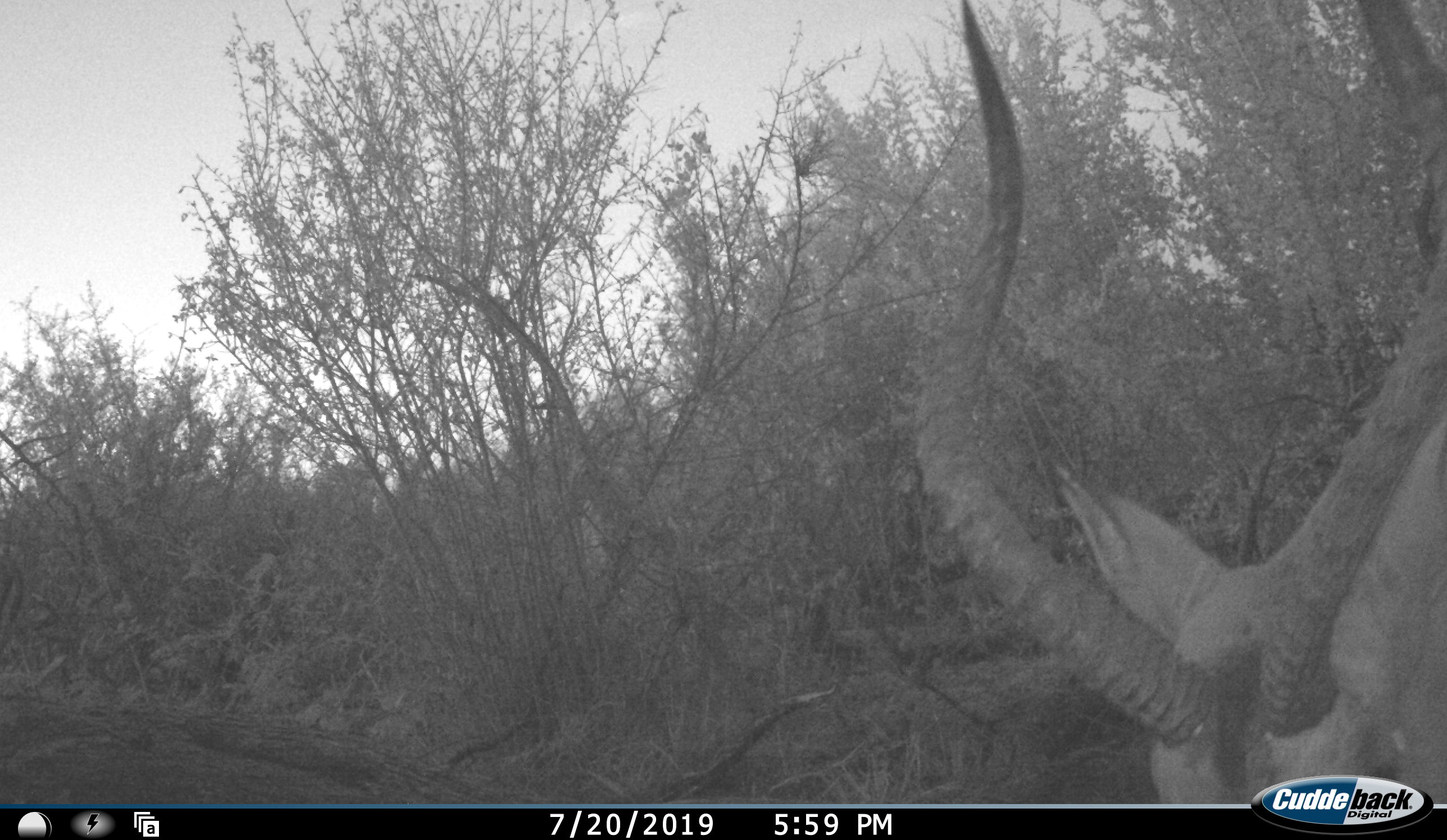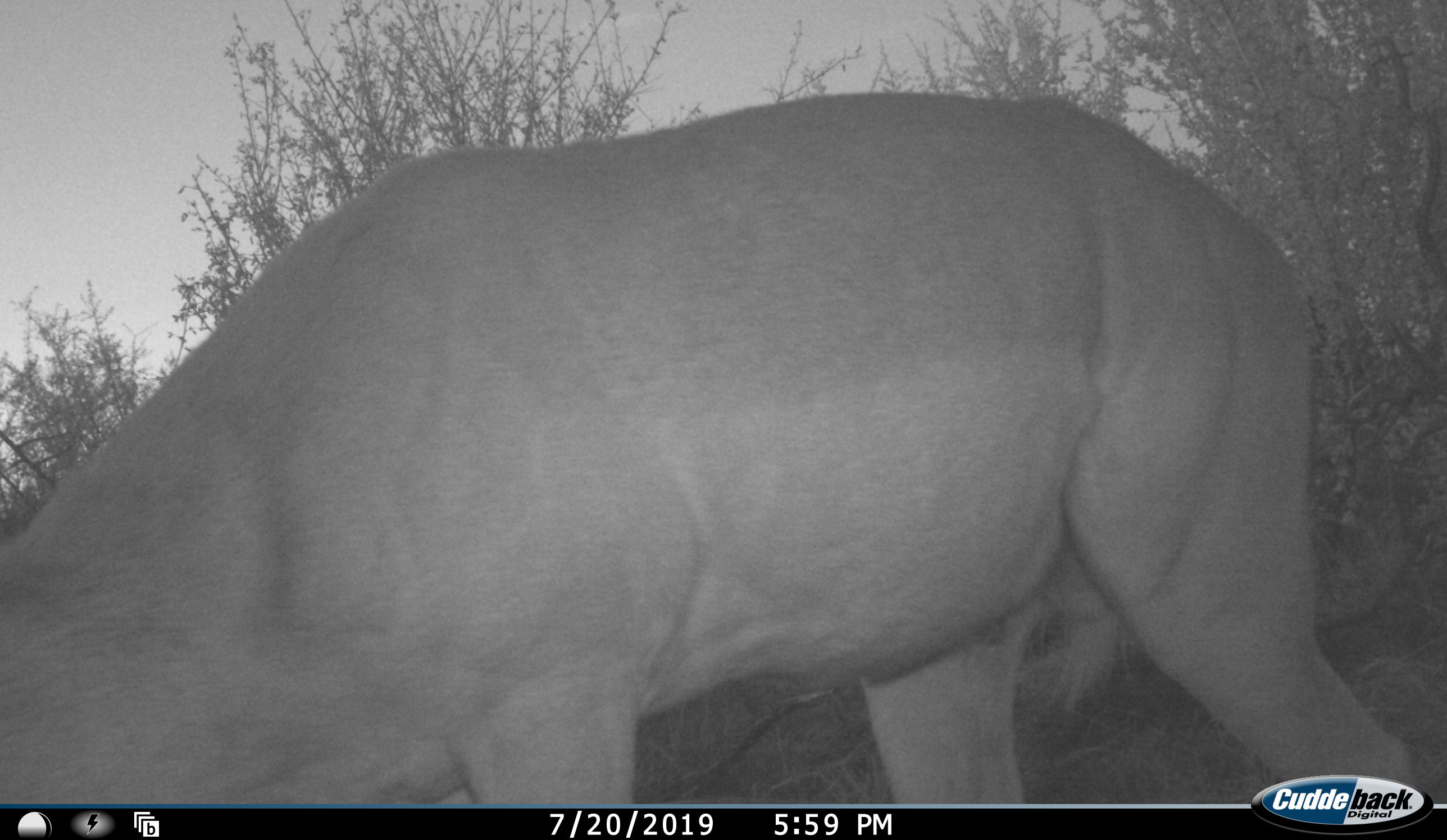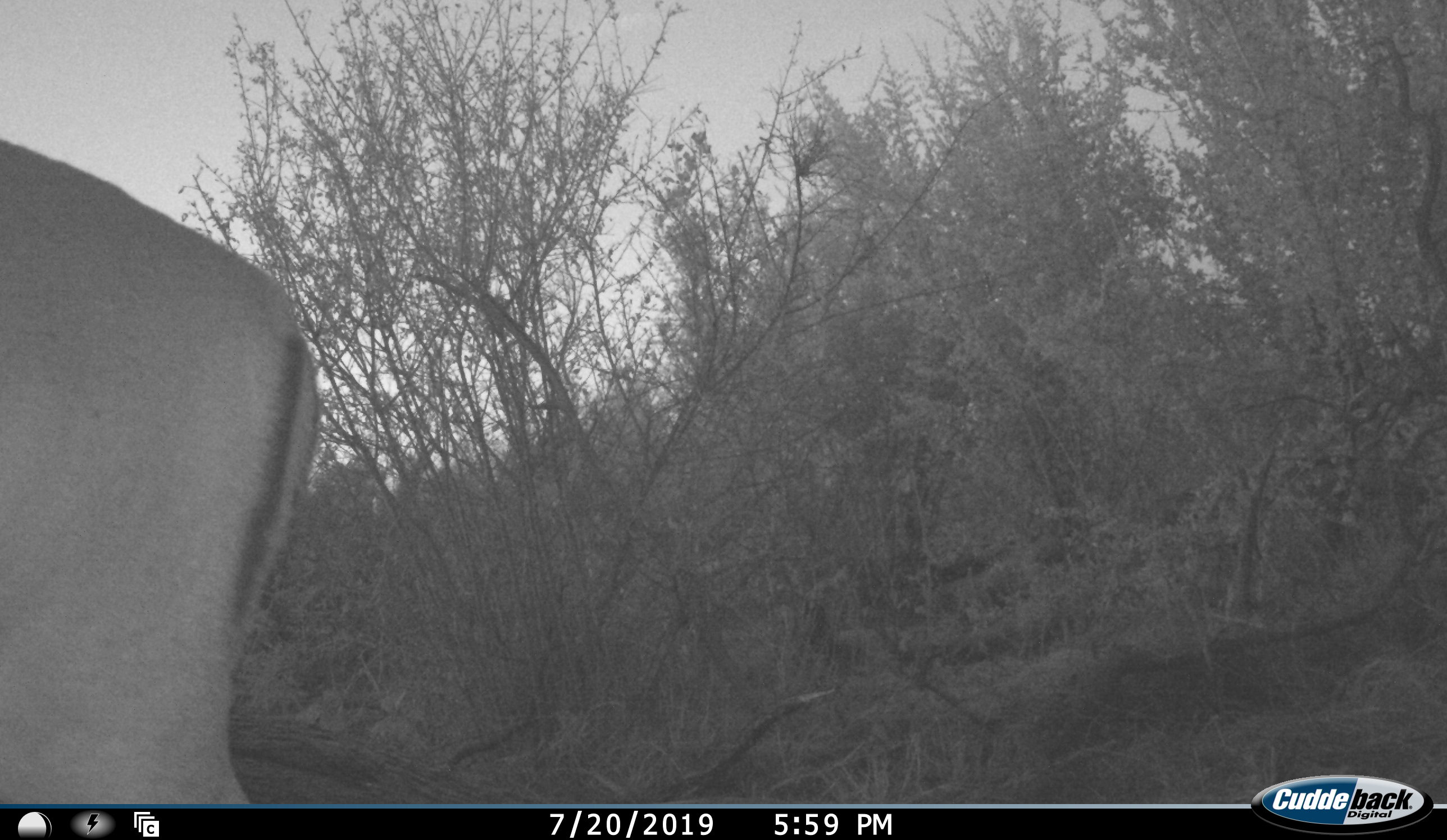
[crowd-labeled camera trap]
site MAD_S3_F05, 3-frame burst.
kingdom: Animalia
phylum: Chordata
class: Mammalia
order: Artiodactyla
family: Bovidae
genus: Aepyceros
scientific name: Aepyceros melampus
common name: impala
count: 1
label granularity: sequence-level